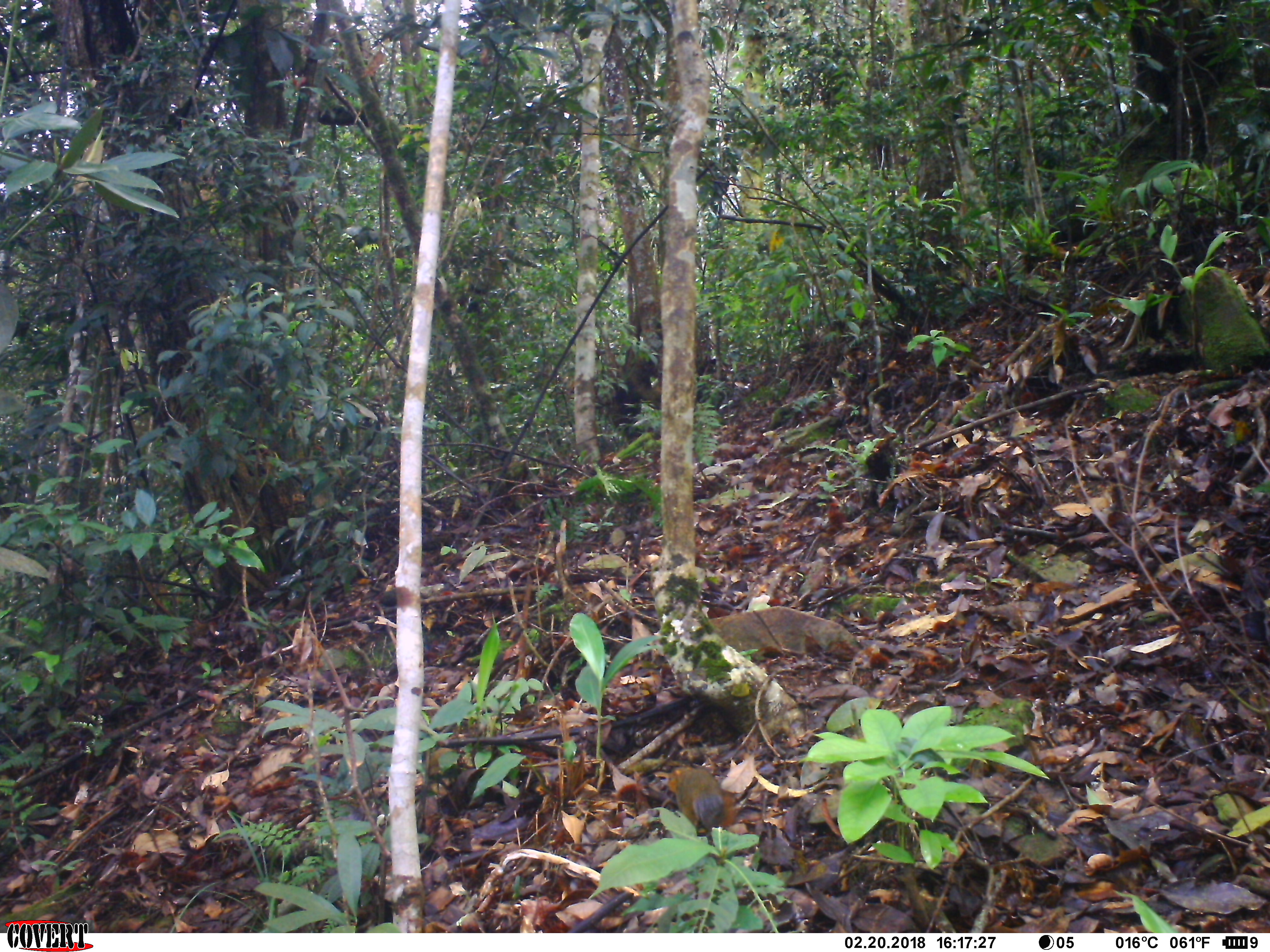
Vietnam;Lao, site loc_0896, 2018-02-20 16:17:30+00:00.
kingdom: Animalia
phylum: Chordata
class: Mammalia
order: Rodentia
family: Sciuridae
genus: Dremomys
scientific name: Dremomys rufigenis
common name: red-cheeked squirrel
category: red cheeked squirrel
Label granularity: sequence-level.